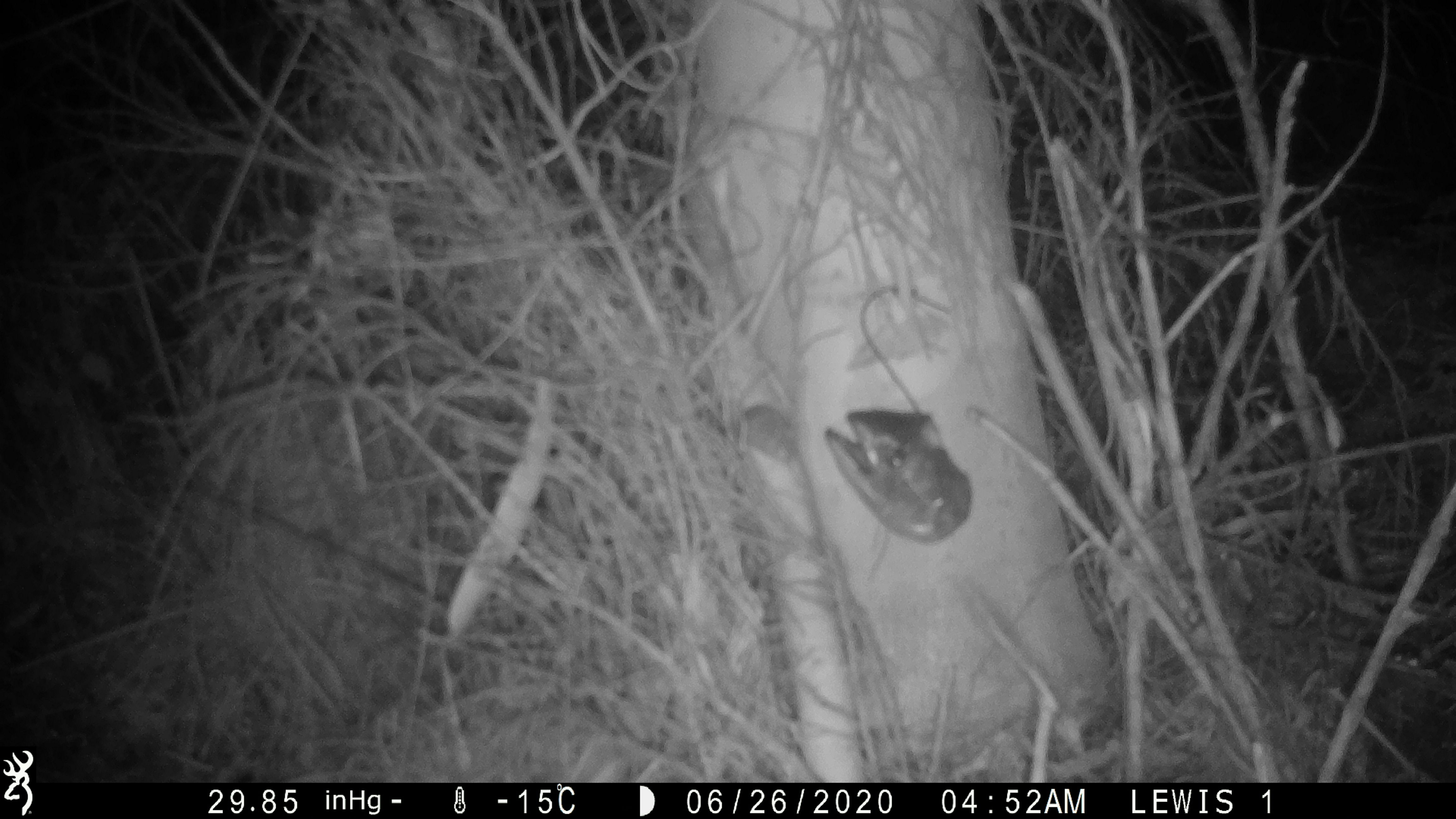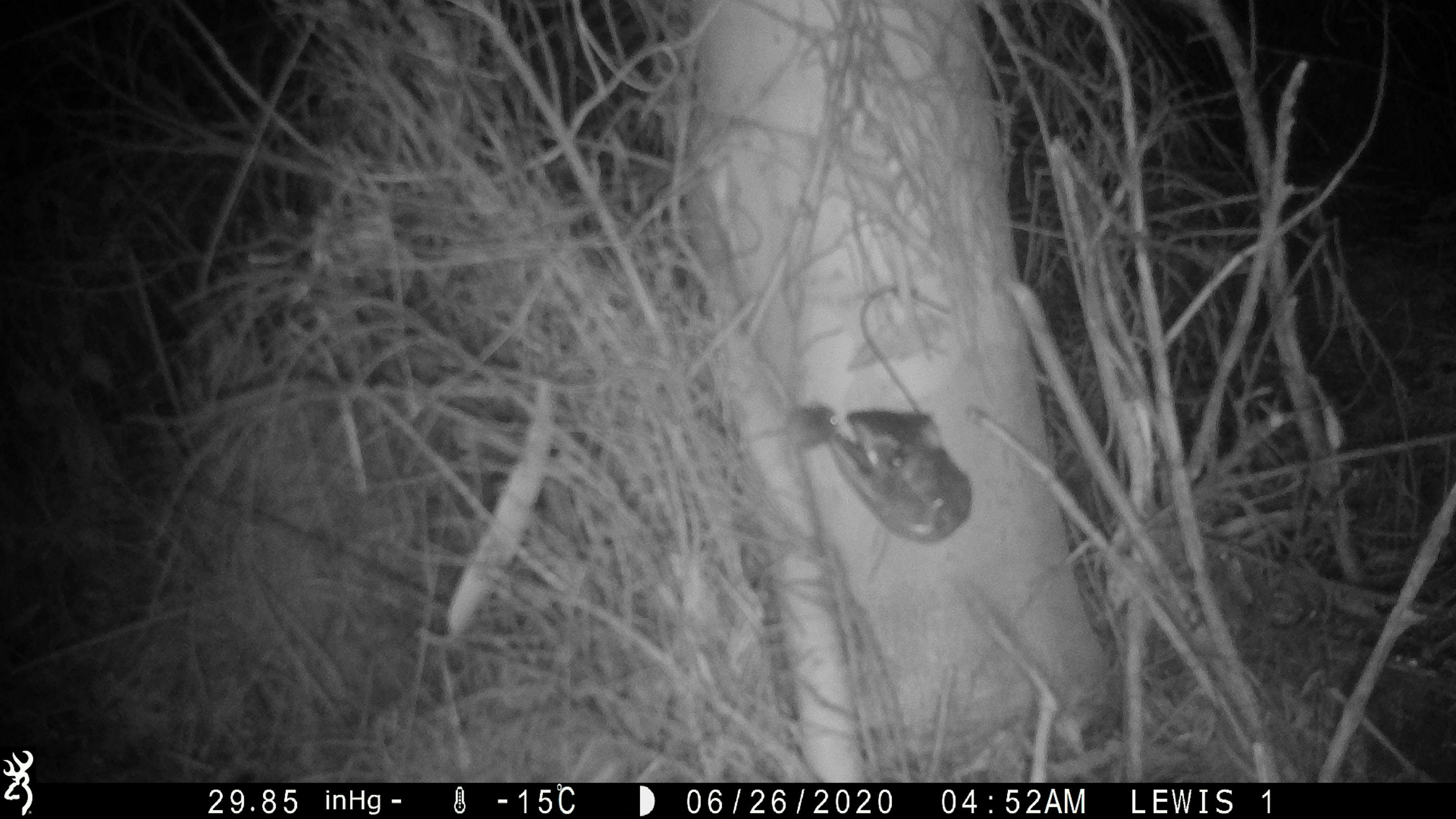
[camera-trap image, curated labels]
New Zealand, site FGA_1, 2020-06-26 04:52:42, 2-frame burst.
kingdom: Animalia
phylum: Chordata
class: Mammalia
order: Rodentia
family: Muridae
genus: Mus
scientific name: Mus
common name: mouse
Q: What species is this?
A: Mouse (Mus).